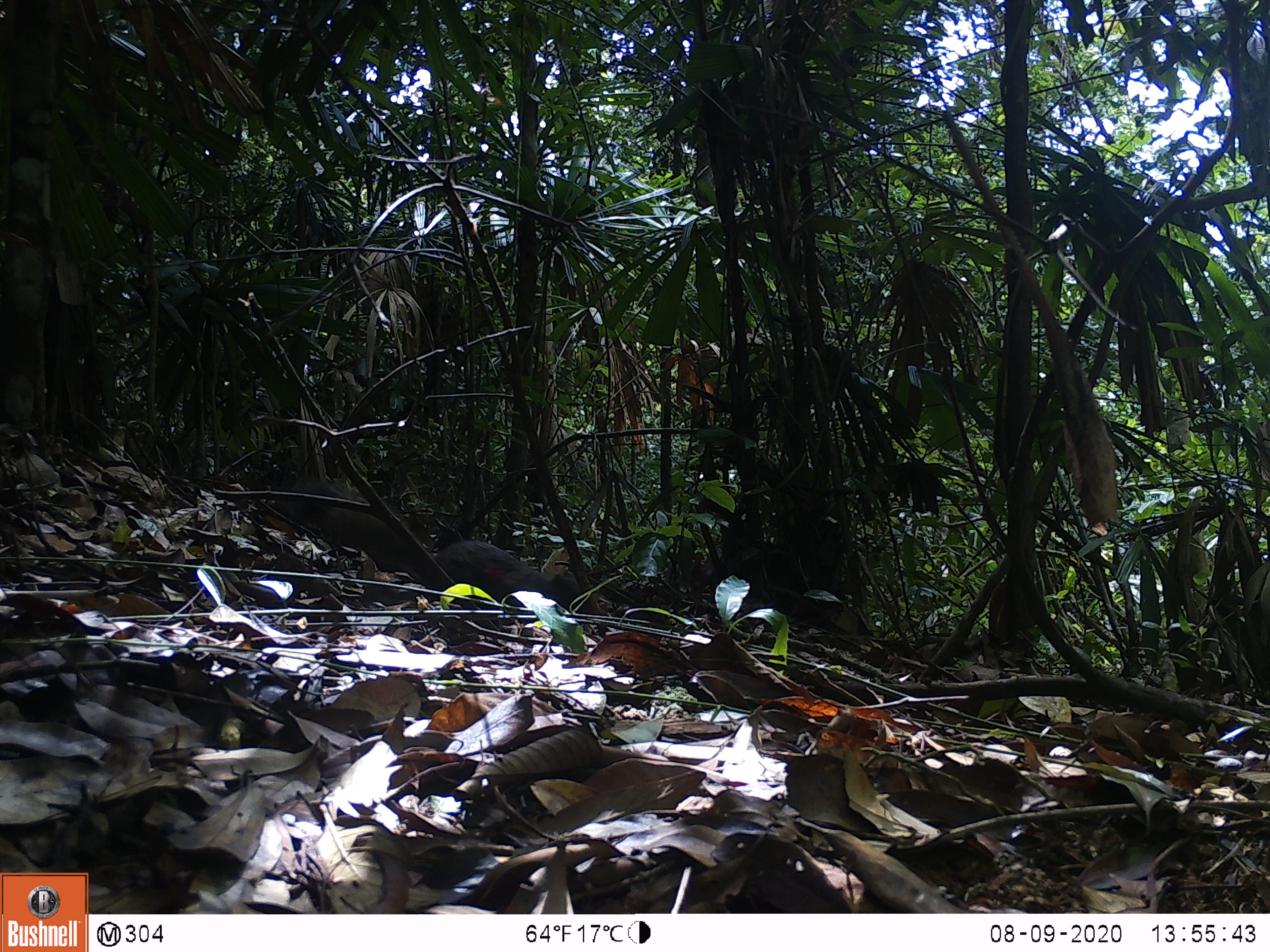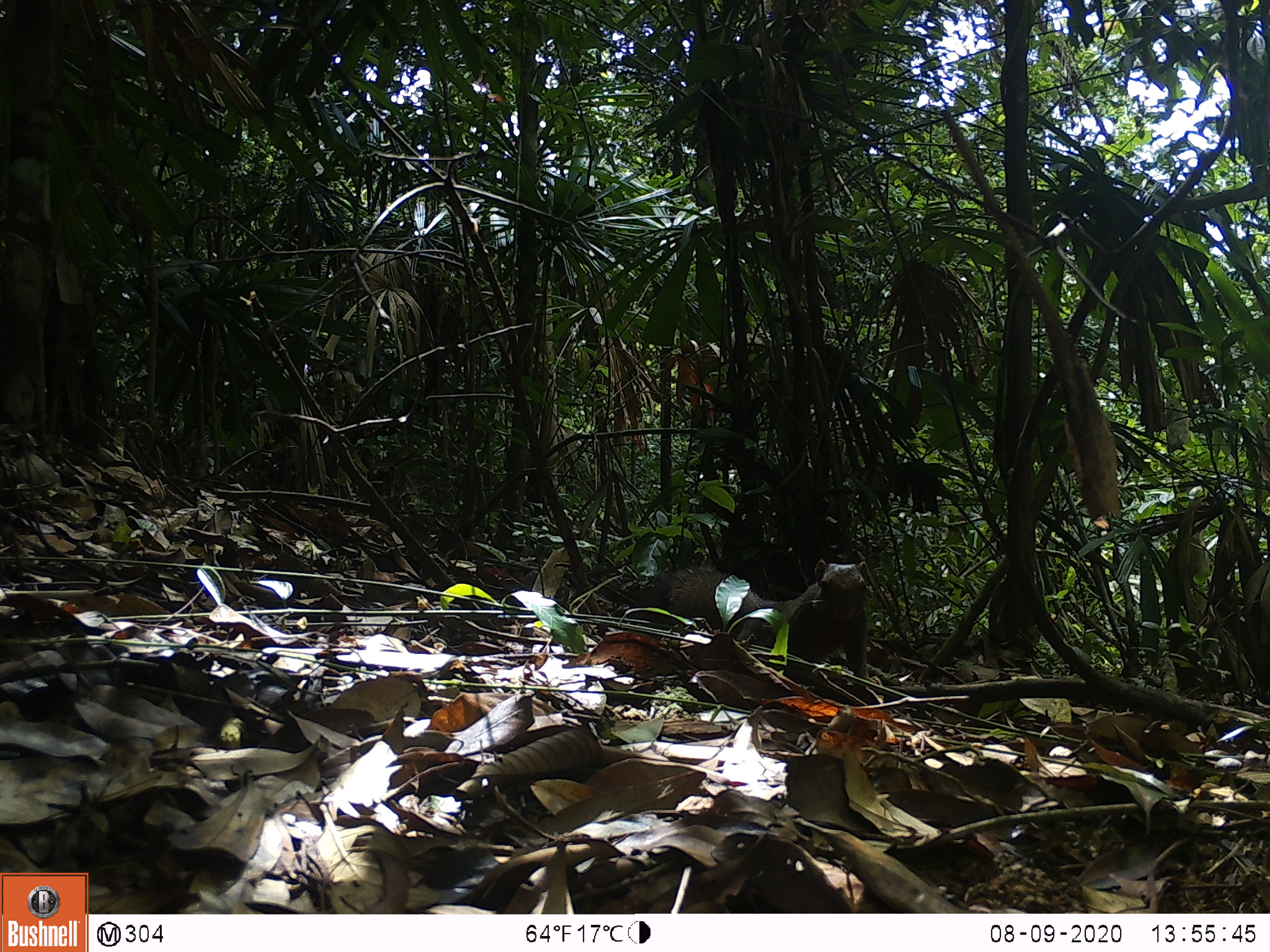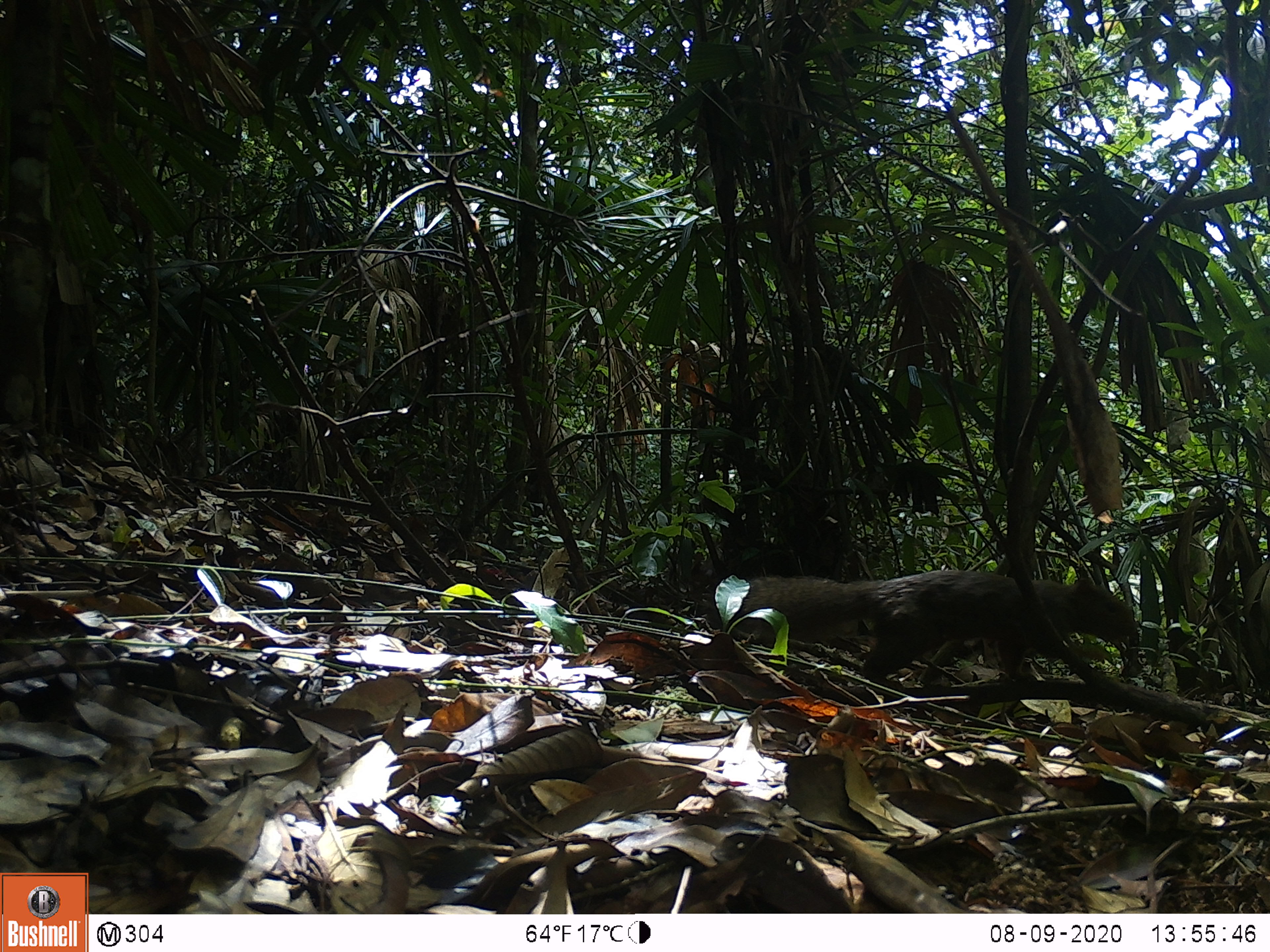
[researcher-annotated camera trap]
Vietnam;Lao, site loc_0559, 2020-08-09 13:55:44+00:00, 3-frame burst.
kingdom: Animalia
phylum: Chordata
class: Mammalia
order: Rodentia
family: Sciuridae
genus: Callosciurus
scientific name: Callosciurus erythraeus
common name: pallas's squirrel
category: pallass squirrel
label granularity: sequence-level